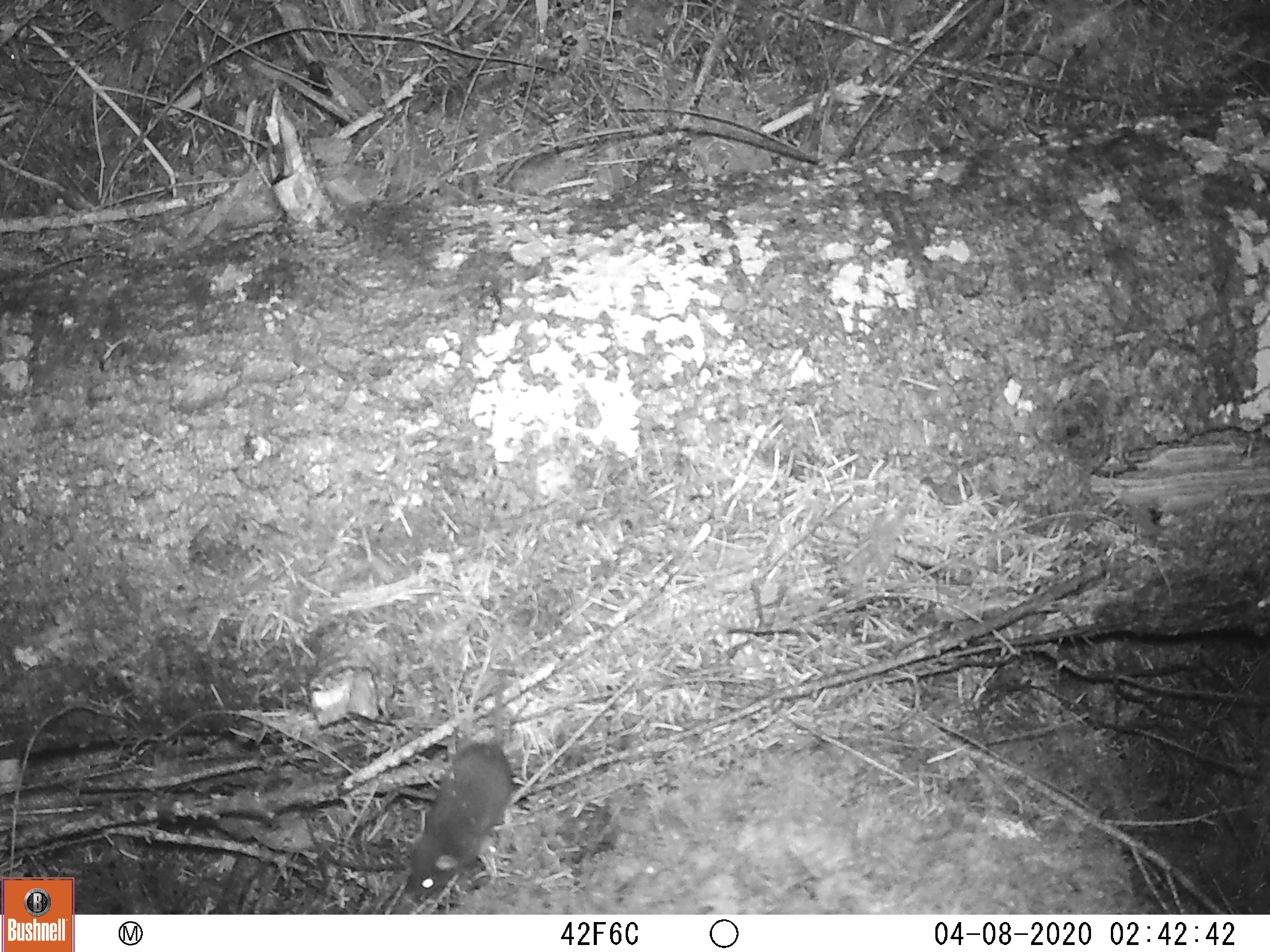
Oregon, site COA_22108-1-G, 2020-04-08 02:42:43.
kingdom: Animalia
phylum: Chordata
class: Mammalia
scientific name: Mammalia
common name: small mammal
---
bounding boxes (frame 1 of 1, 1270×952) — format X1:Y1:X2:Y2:
small mammal: 381:598:582:910